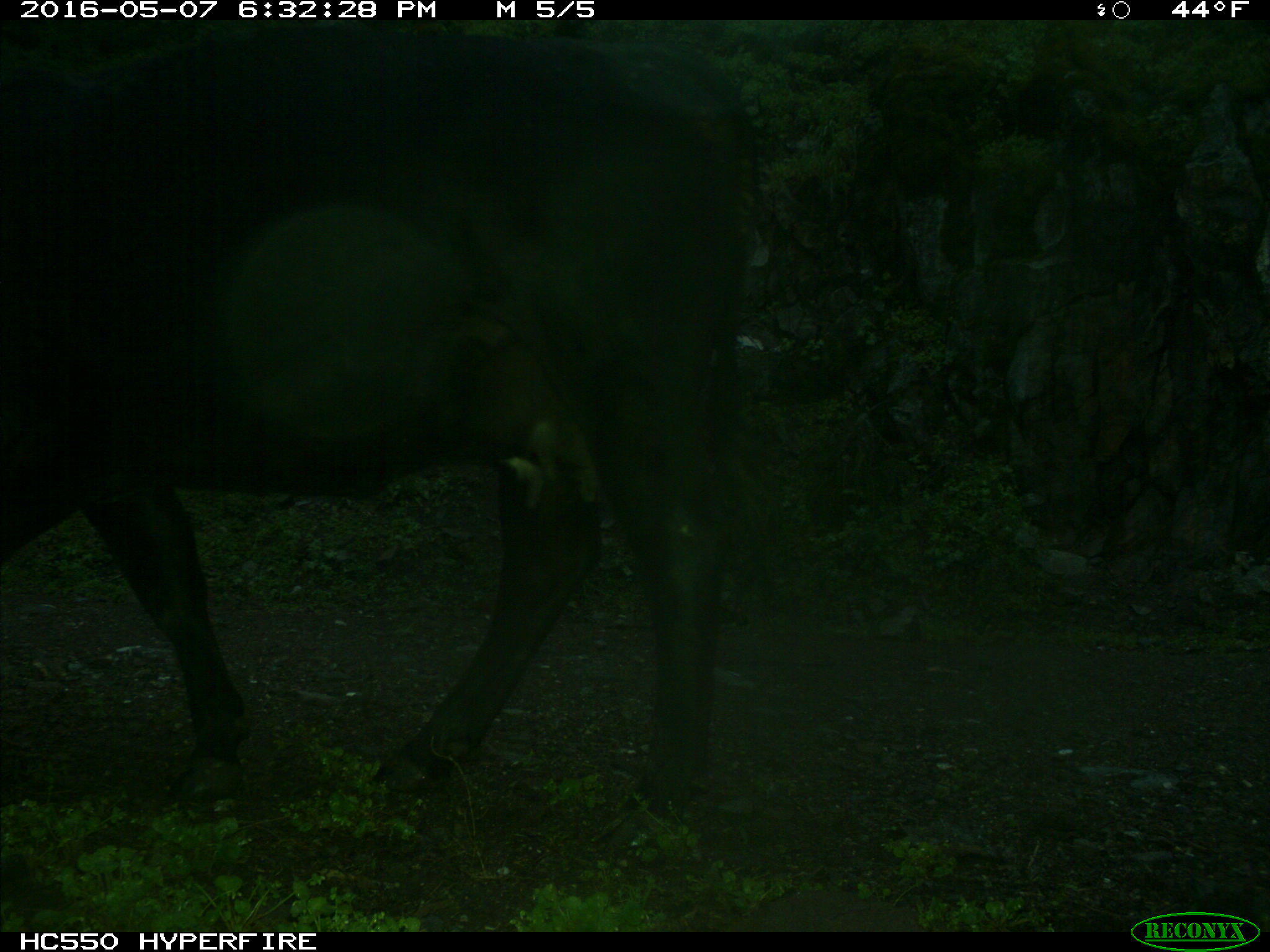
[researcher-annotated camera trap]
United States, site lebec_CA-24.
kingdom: Animalia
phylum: Chordata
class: Mammalia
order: Artiodactyla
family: Bovidae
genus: Bos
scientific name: Bos taurus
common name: domestic cow